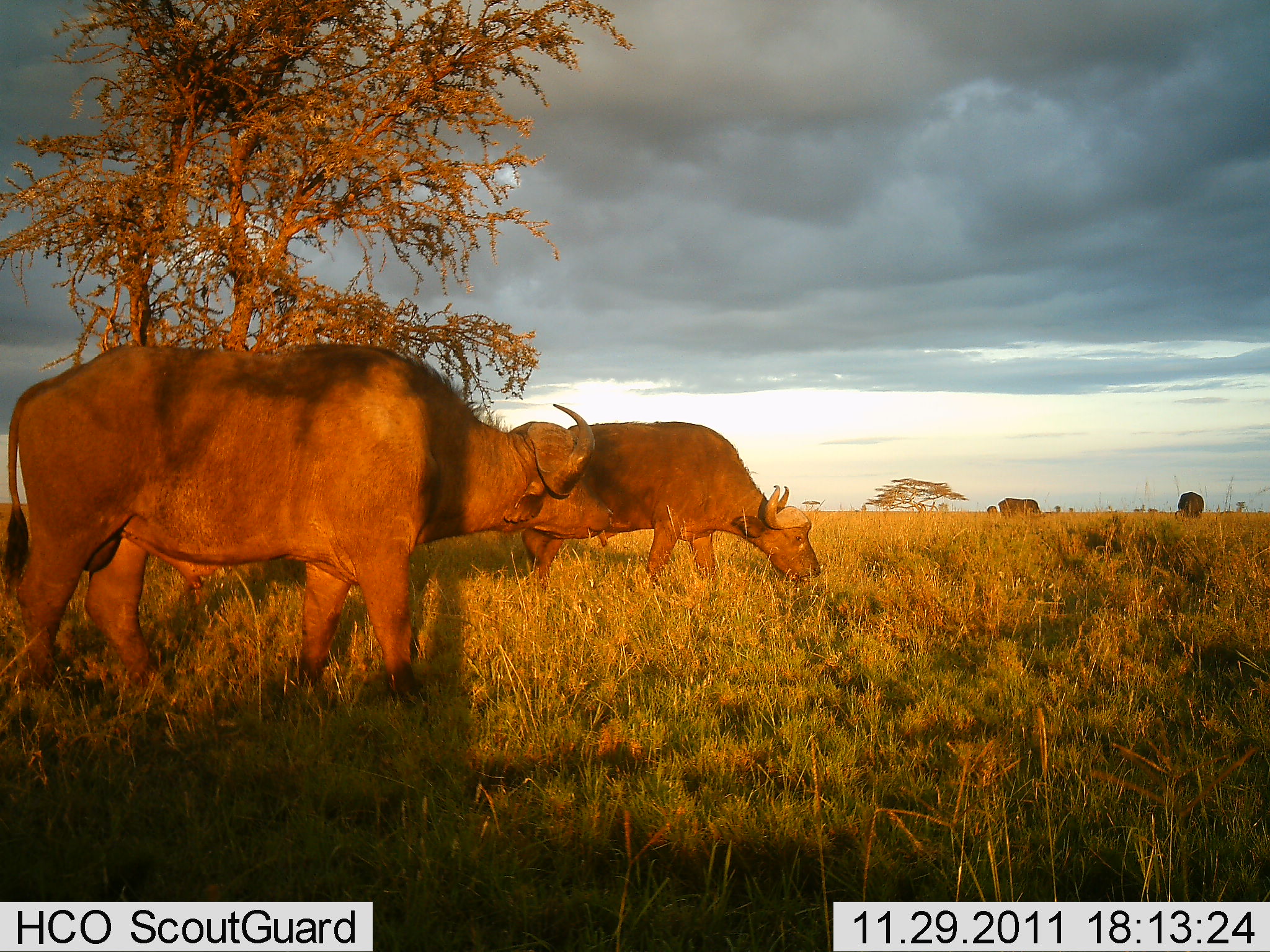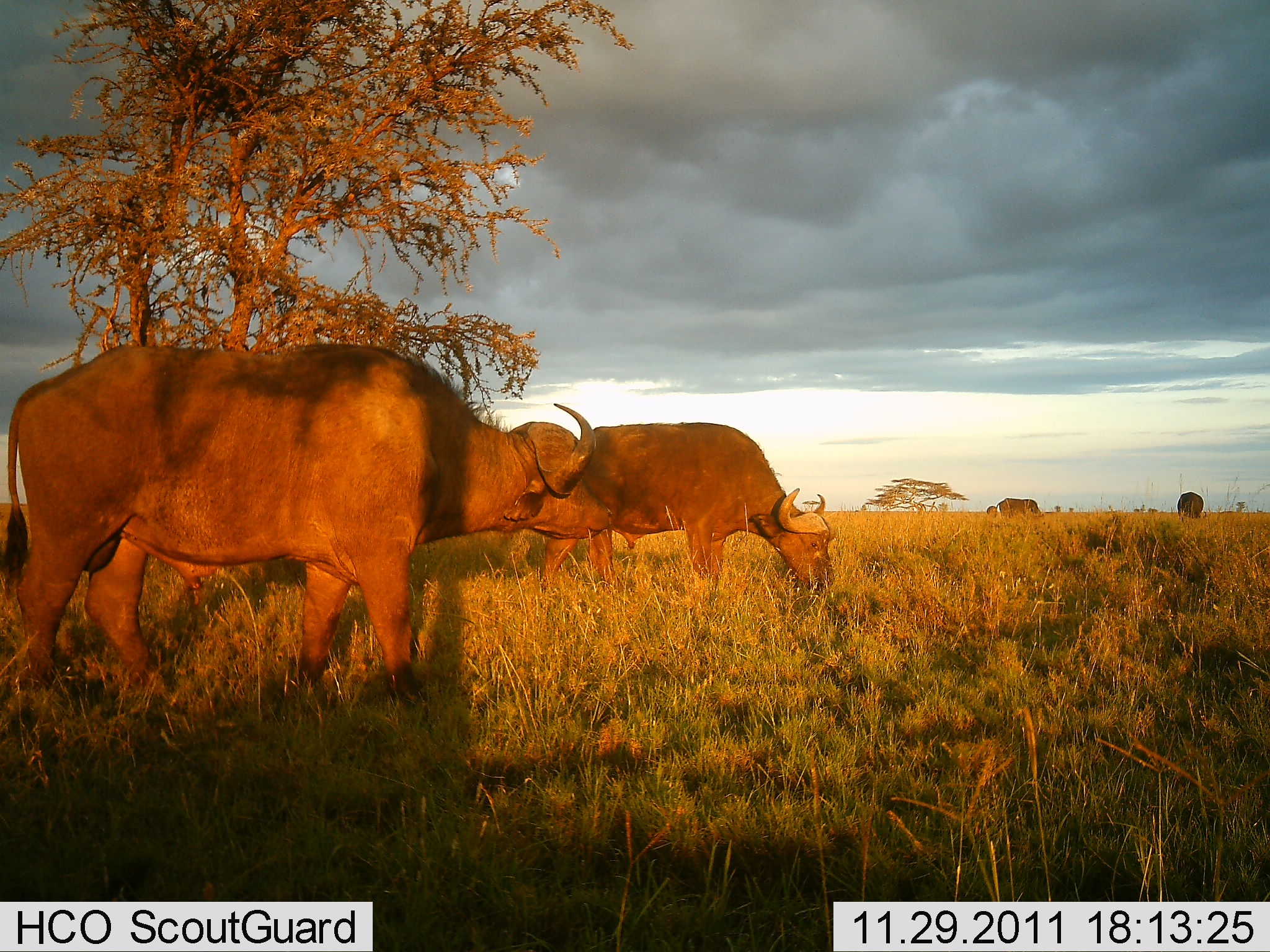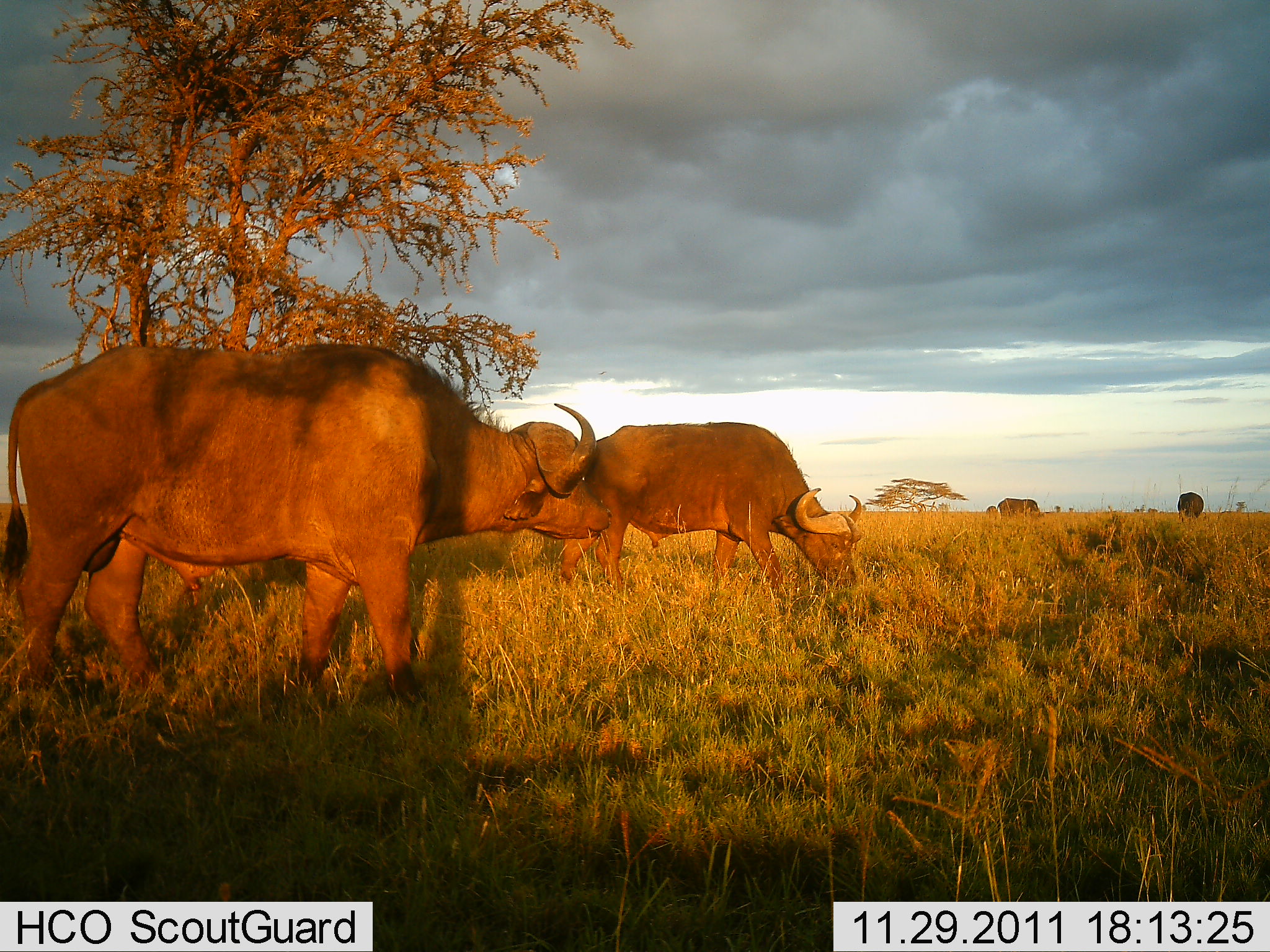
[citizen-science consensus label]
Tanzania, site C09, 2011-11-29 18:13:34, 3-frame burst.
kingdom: Animalia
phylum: Chordata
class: Mammalia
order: Artiodactyla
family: Bovidae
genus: Syncerus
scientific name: Syncerus caffer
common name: cape buffalo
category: buffalo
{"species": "buffalo (cape buffalo) (Syncerus caffer)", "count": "4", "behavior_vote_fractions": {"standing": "82%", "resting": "0%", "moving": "18%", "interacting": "0%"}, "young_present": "0%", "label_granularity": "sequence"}